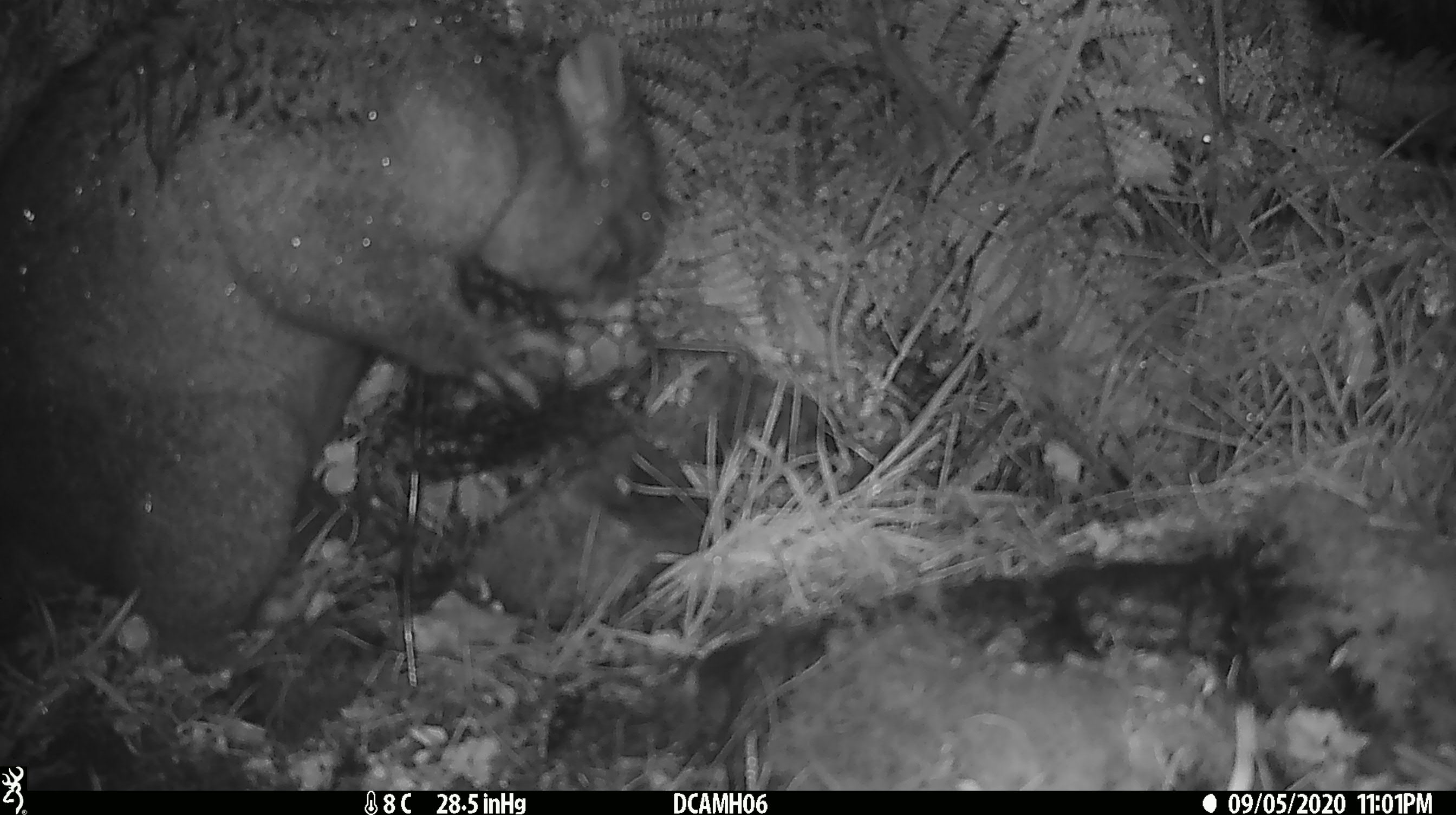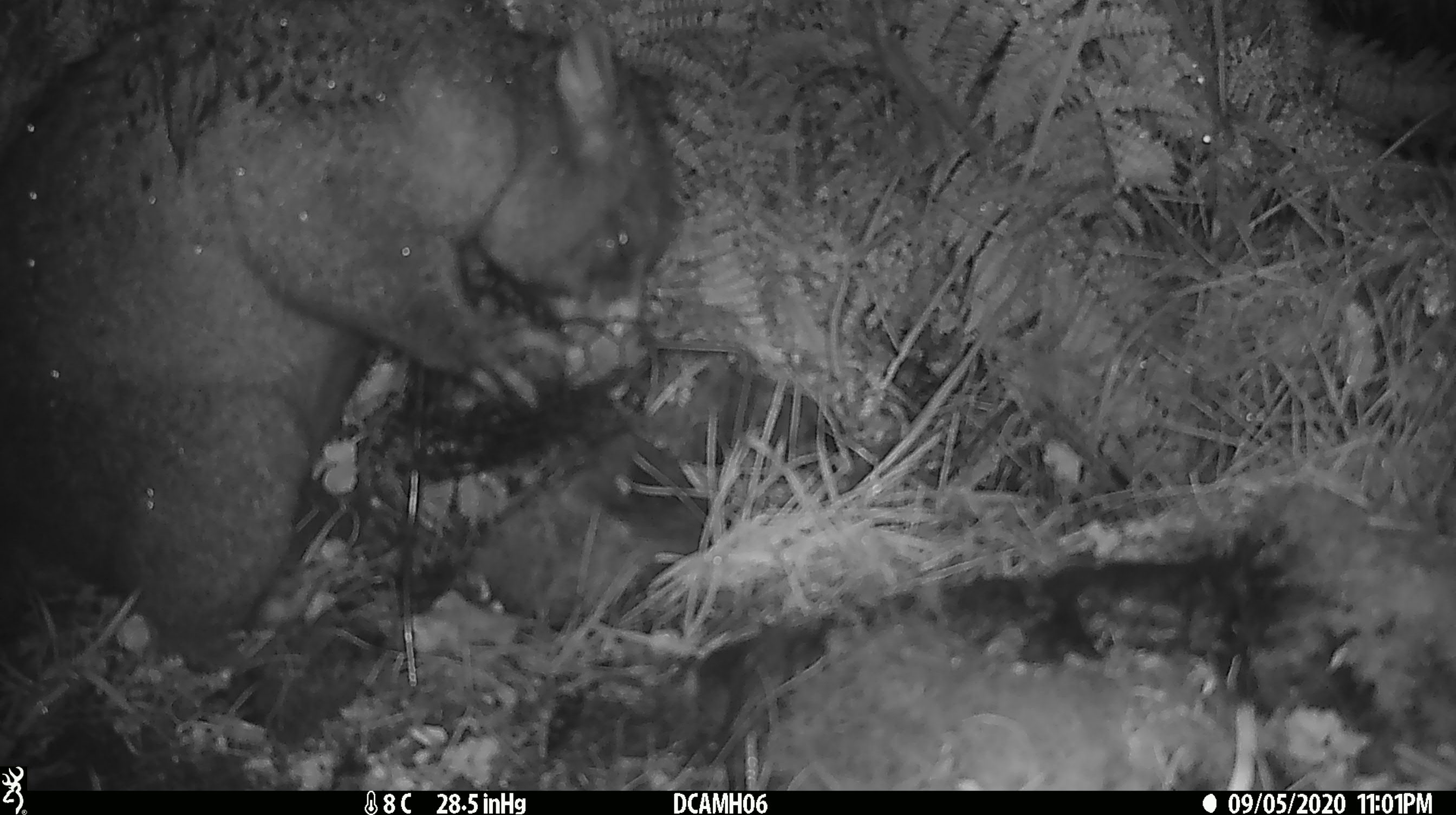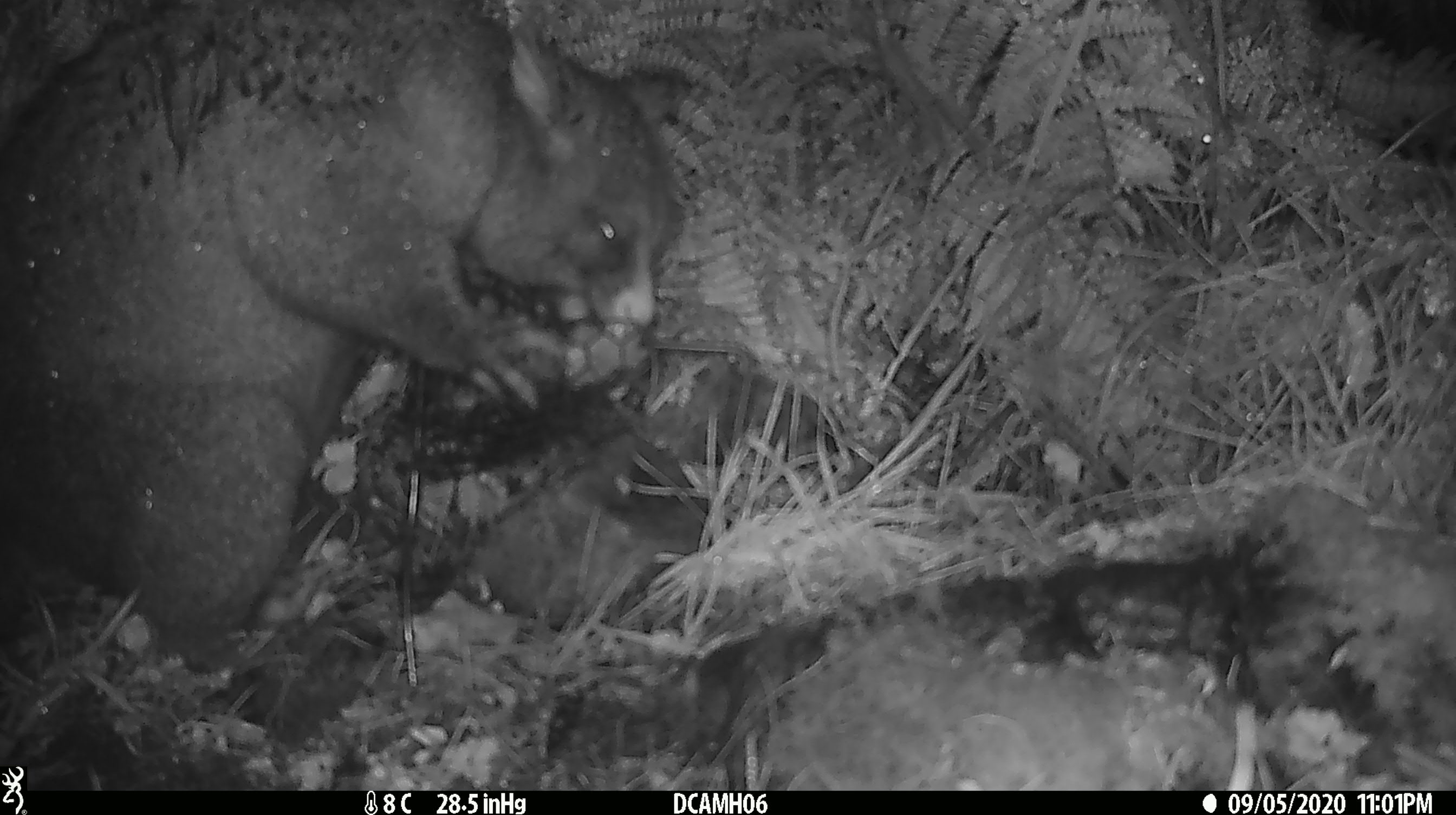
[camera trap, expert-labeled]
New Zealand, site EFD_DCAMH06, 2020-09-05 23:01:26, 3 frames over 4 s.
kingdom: Animalia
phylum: Chordata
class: Mammalia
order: Diprotodontia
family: Phalangeridae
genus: Trichosurus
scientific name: Trichosurus vulpecula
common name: common brushtail possum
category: possum